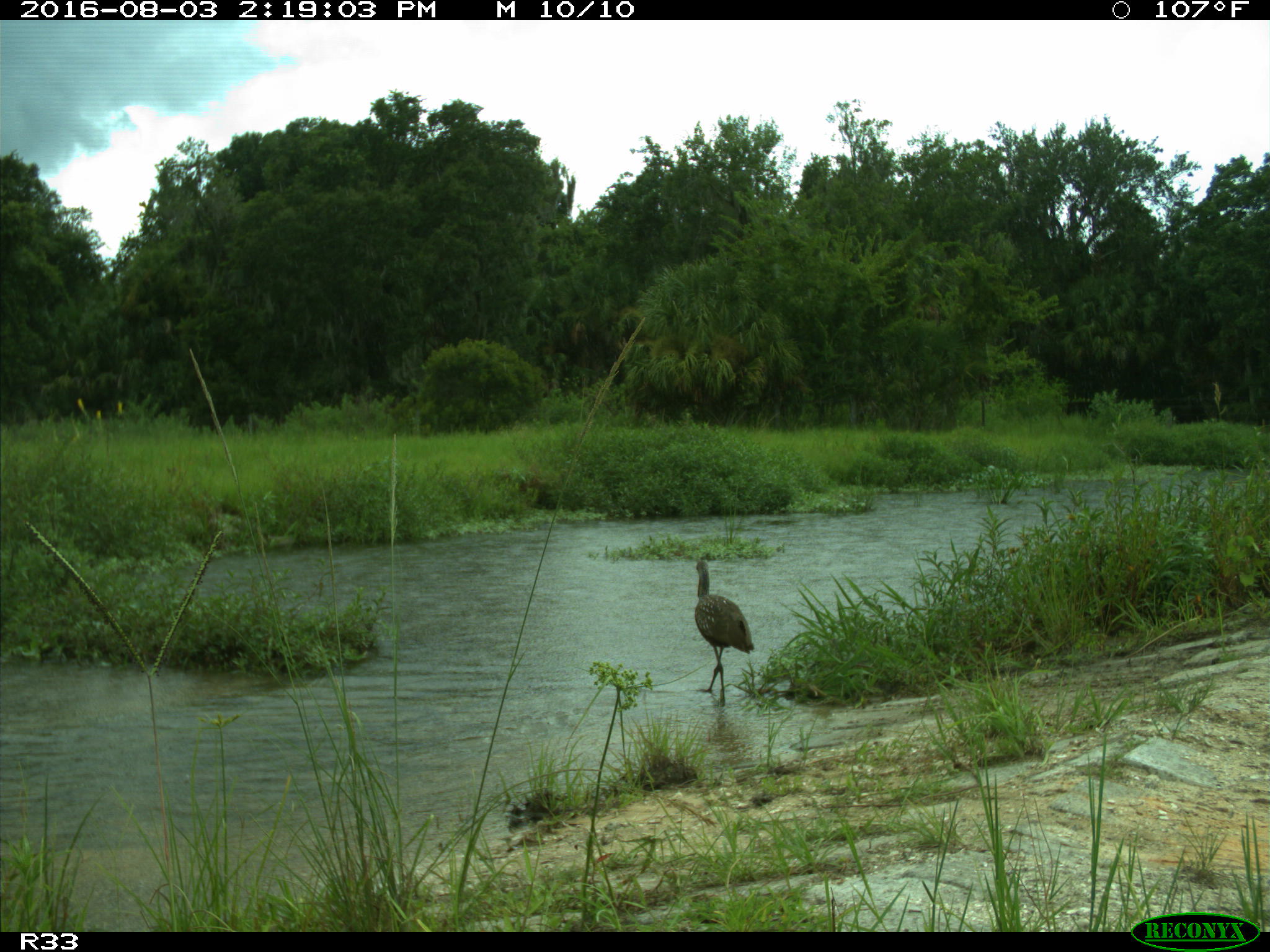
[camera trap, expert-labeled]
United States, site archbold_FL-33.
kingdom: Animalia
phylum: Chordata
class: Aves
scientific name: Aves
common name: birds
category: unidentified bird